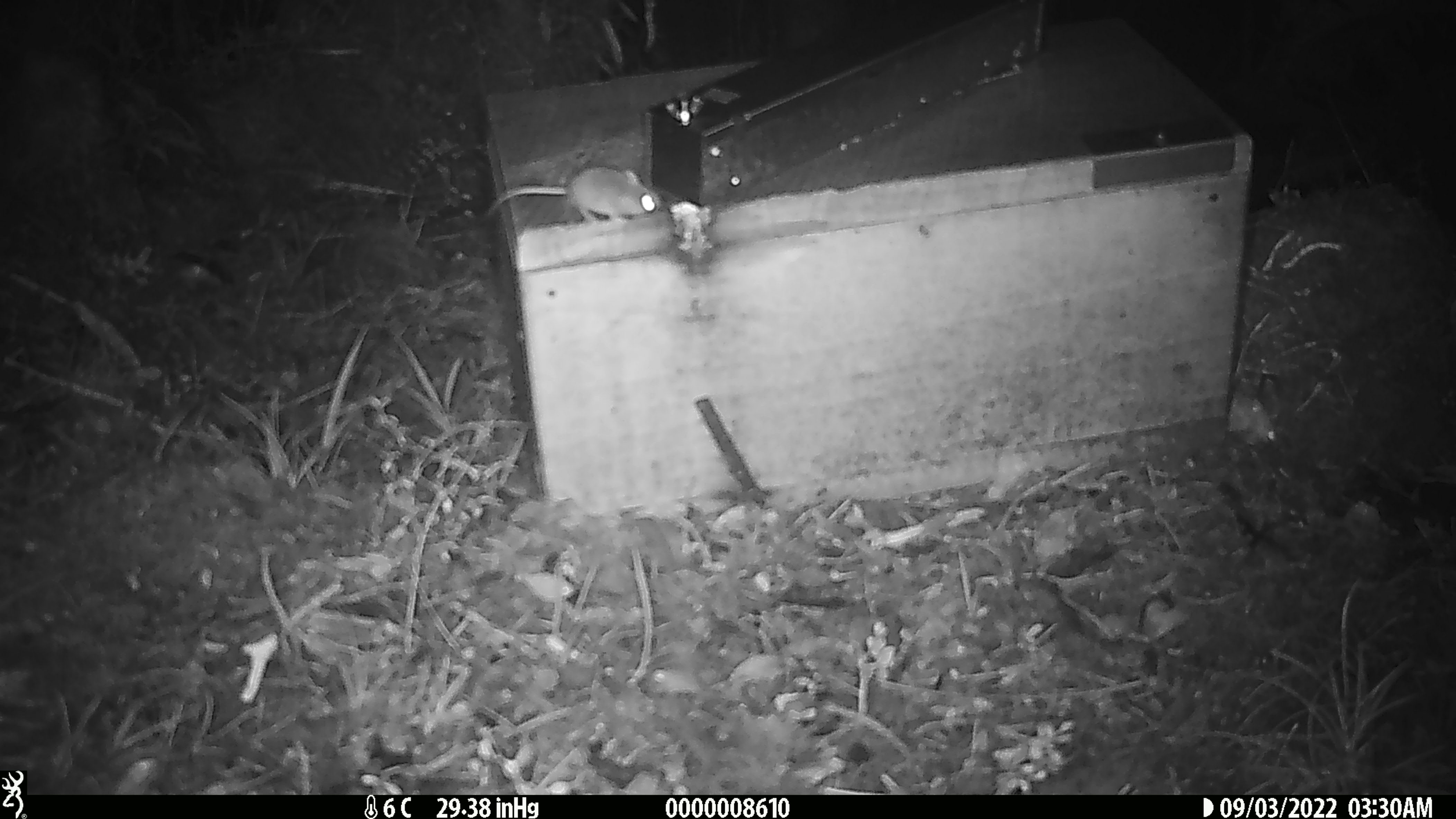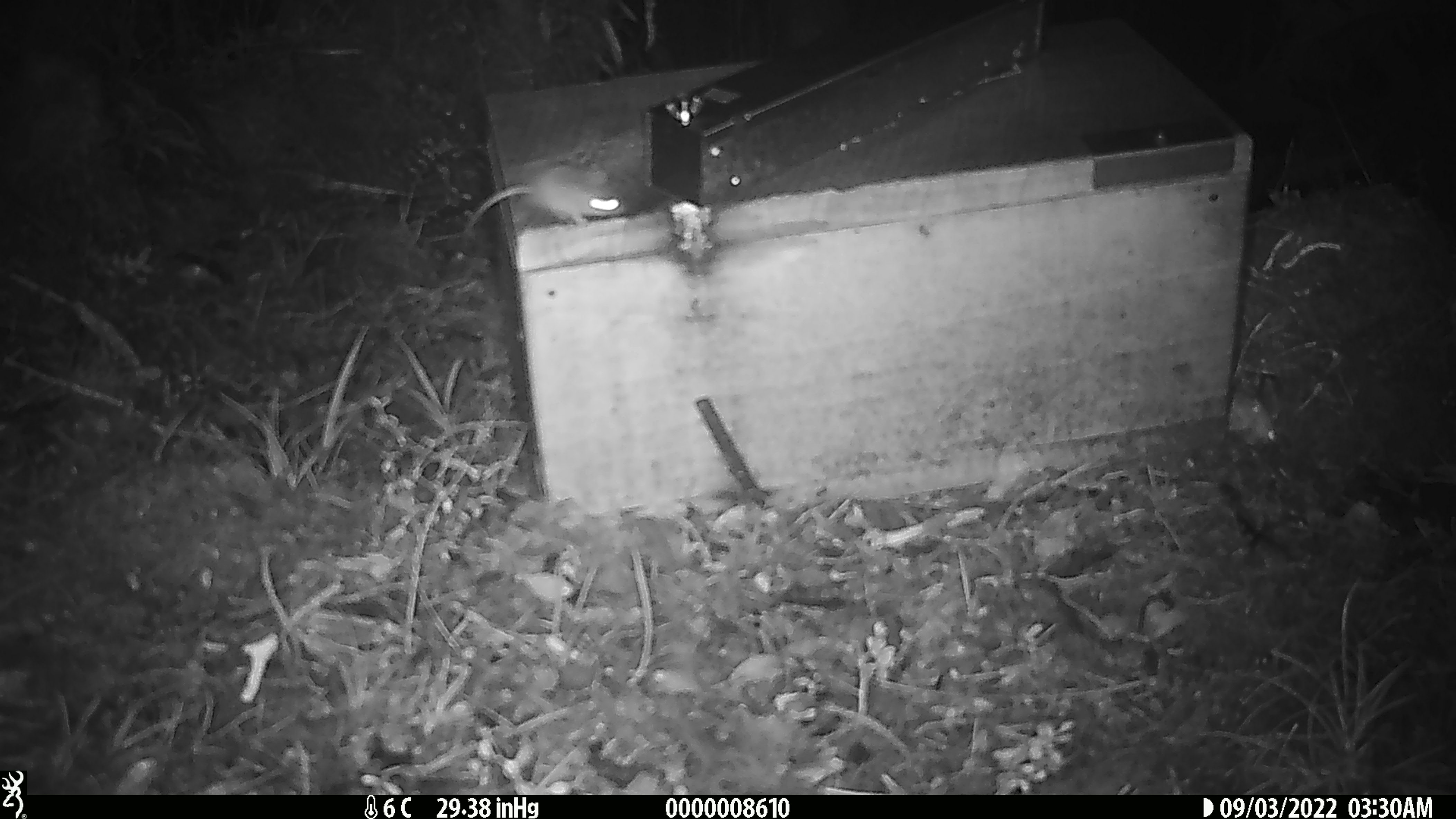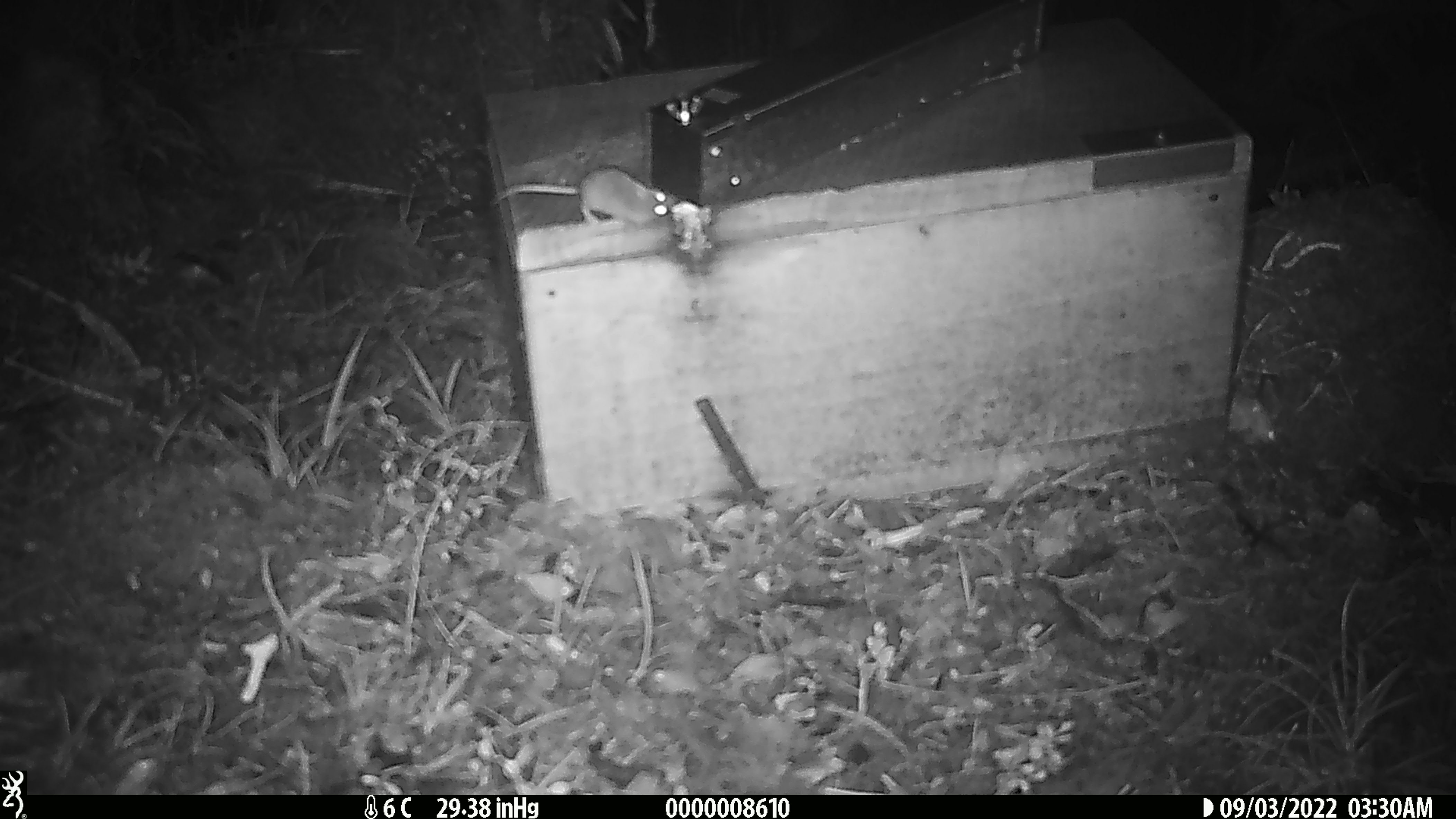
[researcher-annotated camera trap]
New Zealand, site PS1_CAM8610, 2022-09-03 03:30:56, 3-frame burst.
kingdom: Animalia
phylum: Chordata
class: Mammalia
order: Rodentia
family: Muridae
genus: Mus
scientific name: Mus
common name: mouse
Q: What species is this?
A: Mouse (Mus).